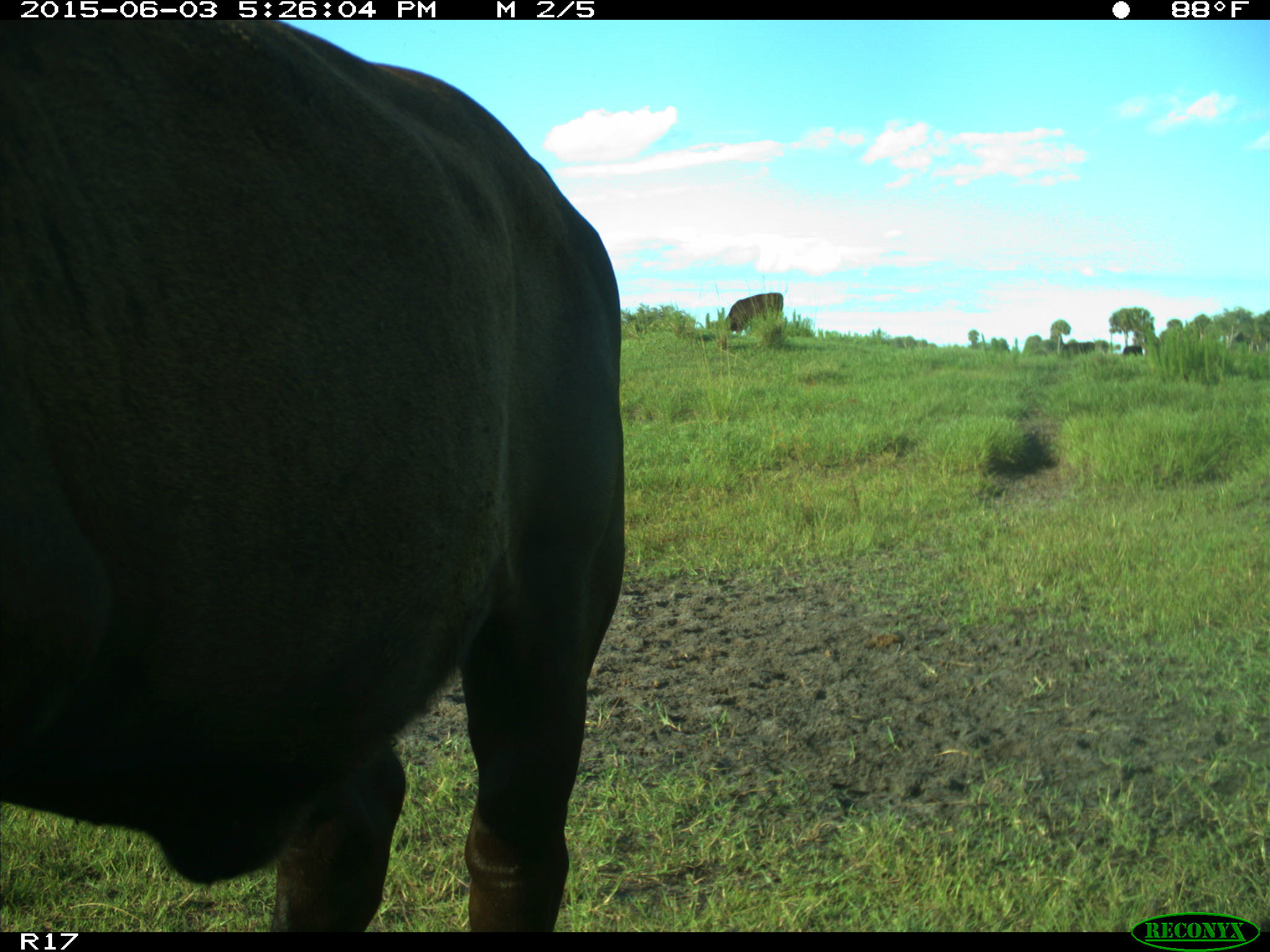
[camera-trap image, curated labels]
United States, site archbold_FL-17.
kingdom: Animalia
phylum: Chordata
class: Mammalia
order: Artiodactyla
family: Bovidae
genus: Bos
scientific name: Bos taurus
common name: domestic cow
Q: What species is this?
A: Bos taurus (domestic cow).